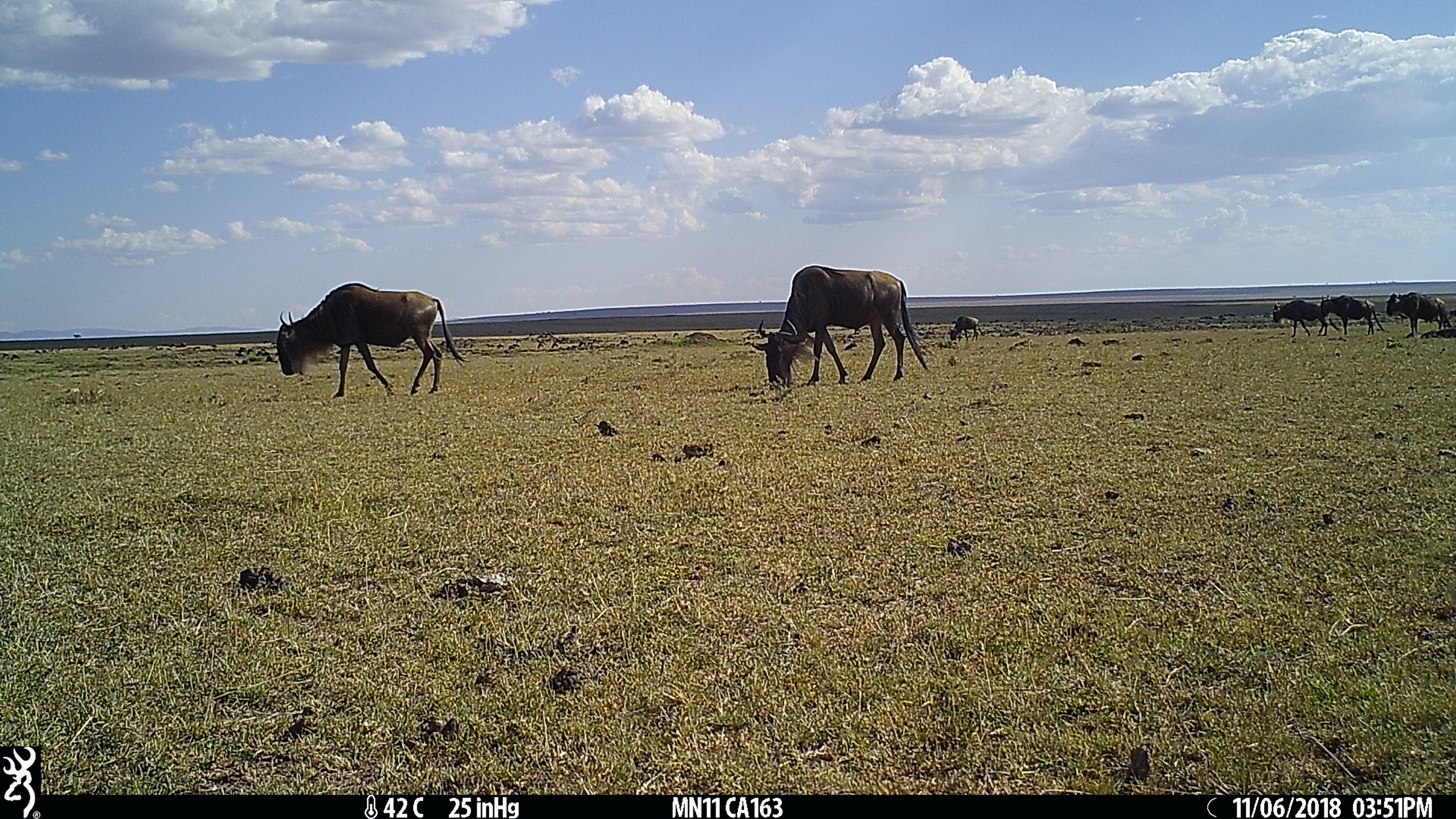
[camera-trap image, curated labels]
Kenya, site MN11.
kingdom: Animalia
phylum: Chordata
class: Mammalia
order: Artiodactyla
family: Bovidae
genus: Connochaetes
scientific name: Connochaetes taurinus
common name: blue wildebeest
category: wildebeest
Wildebeest (blue wildebeest) (Connochaetes taurinus).